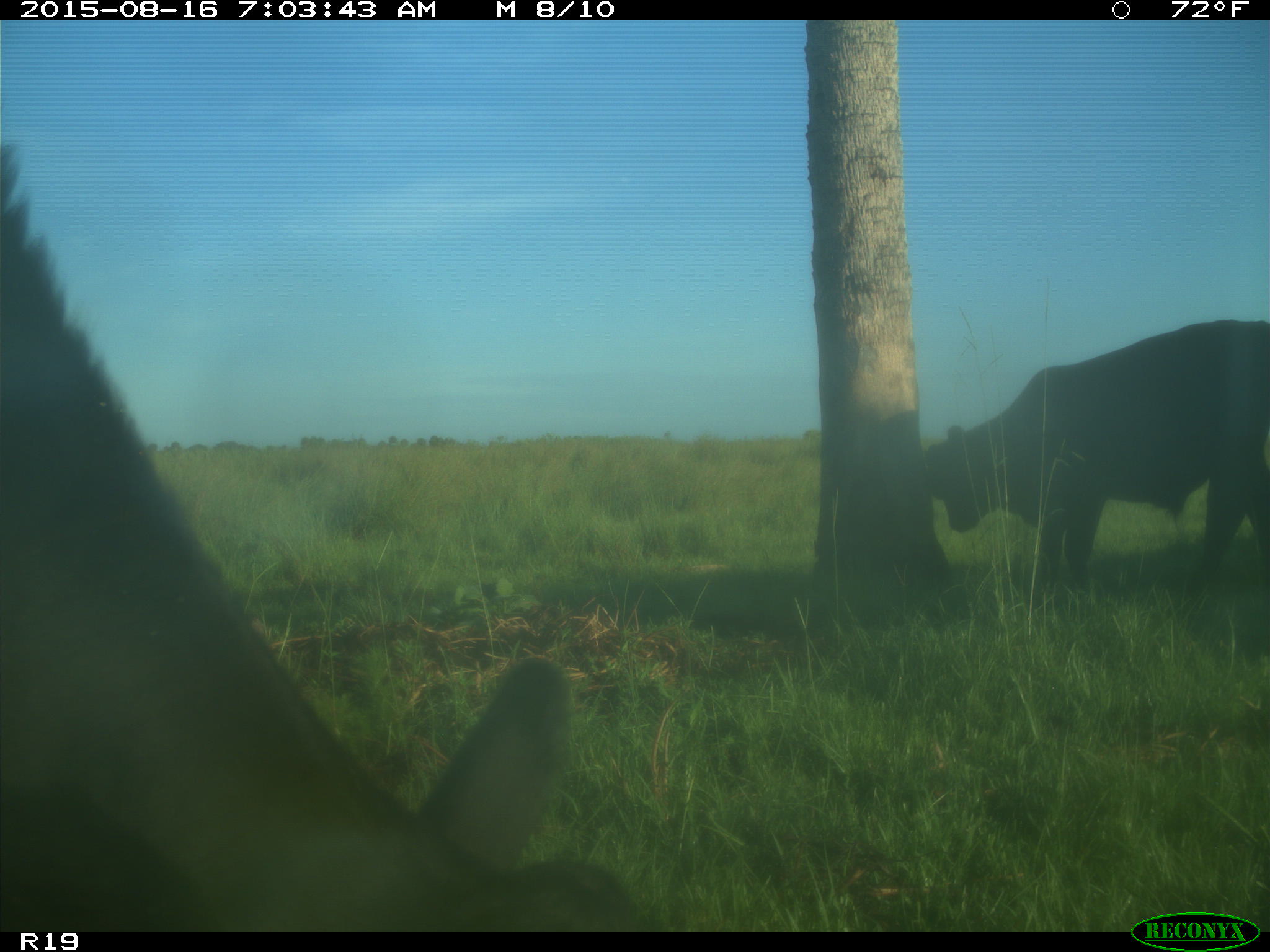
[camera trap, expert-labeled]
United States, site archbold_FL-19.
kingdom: Animalia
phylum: Chordata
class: Mammalia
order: Artiodactyla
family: Bovidae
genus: Bos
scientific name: Bos taurus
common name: domestic cow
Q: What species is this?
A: Bos taurus (domestic cow).